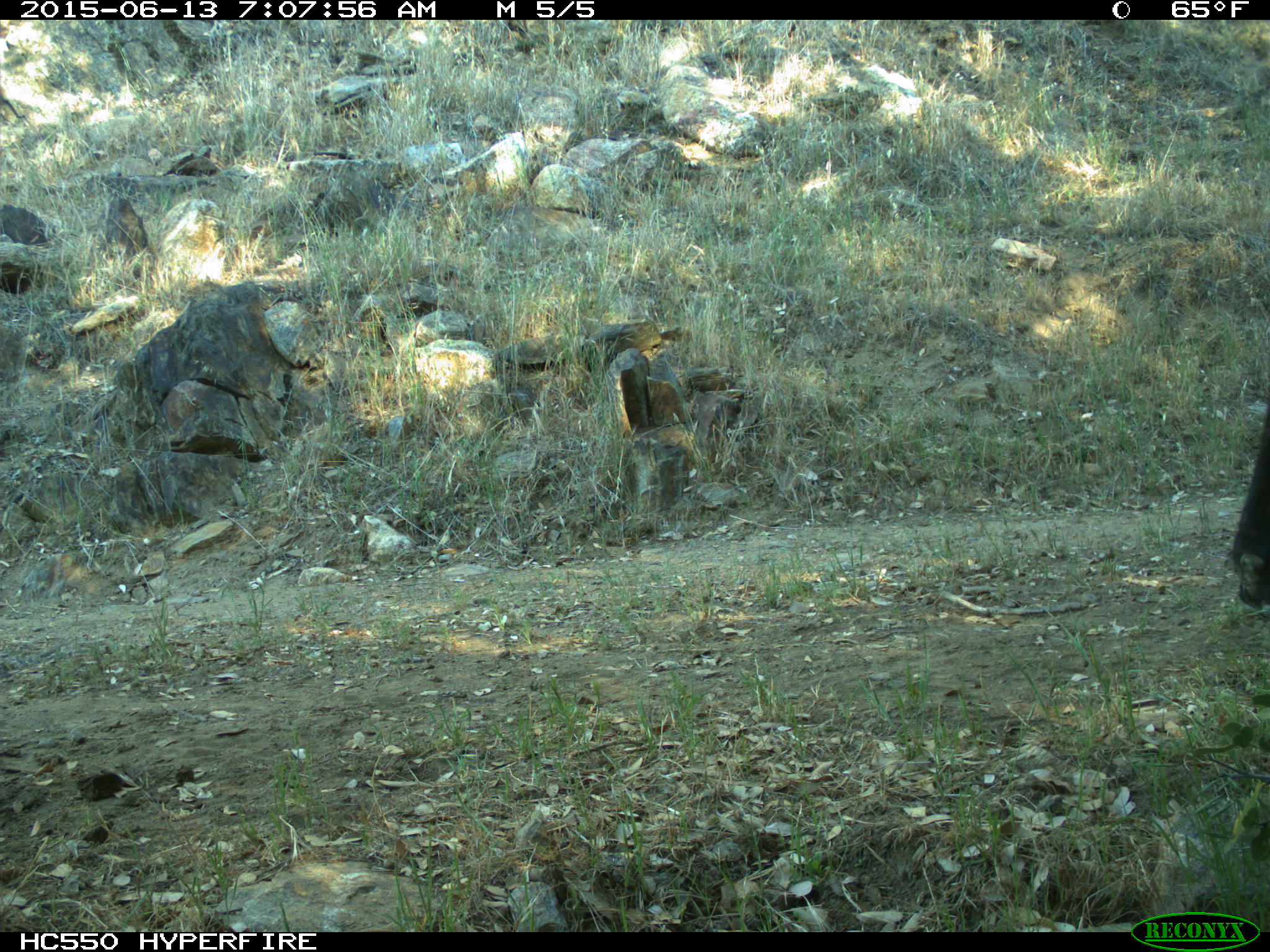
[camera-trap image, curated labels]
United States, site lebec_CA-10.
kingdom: Animalia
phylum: Chordata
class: Mammalia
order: Artiodactyla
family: Bovidae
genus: Bos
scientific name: Bos taurus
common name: domestic cow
Bos taurus (domestic cow).